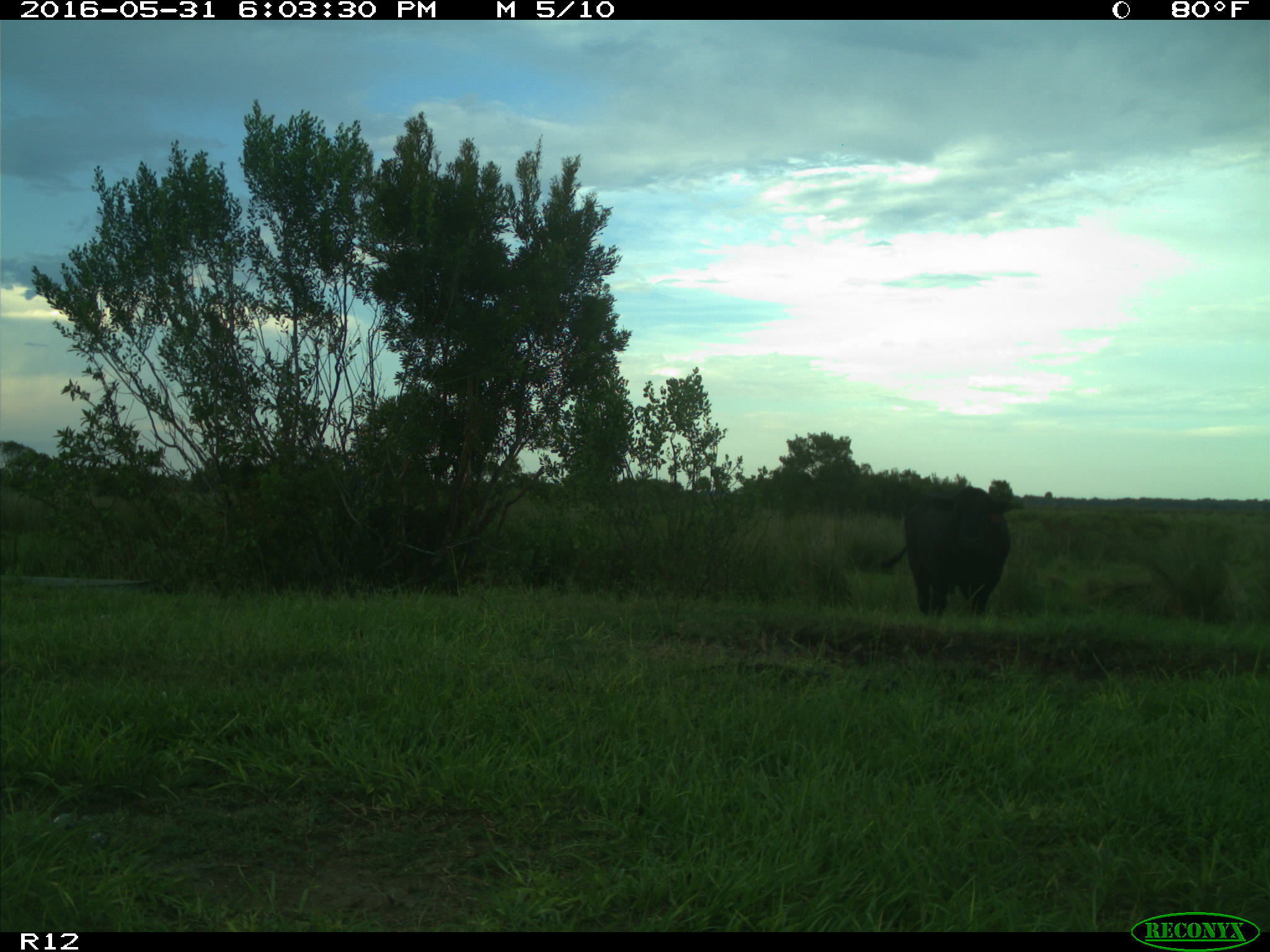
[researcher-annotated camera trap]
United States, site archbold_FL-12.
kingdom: Animalia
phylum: Chordata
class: Mammalia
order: Artiodactyla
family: Bovidae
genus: Bos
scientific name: Bos taurus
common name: domestic cow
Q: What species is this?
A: Bos taurus (domestic cow).